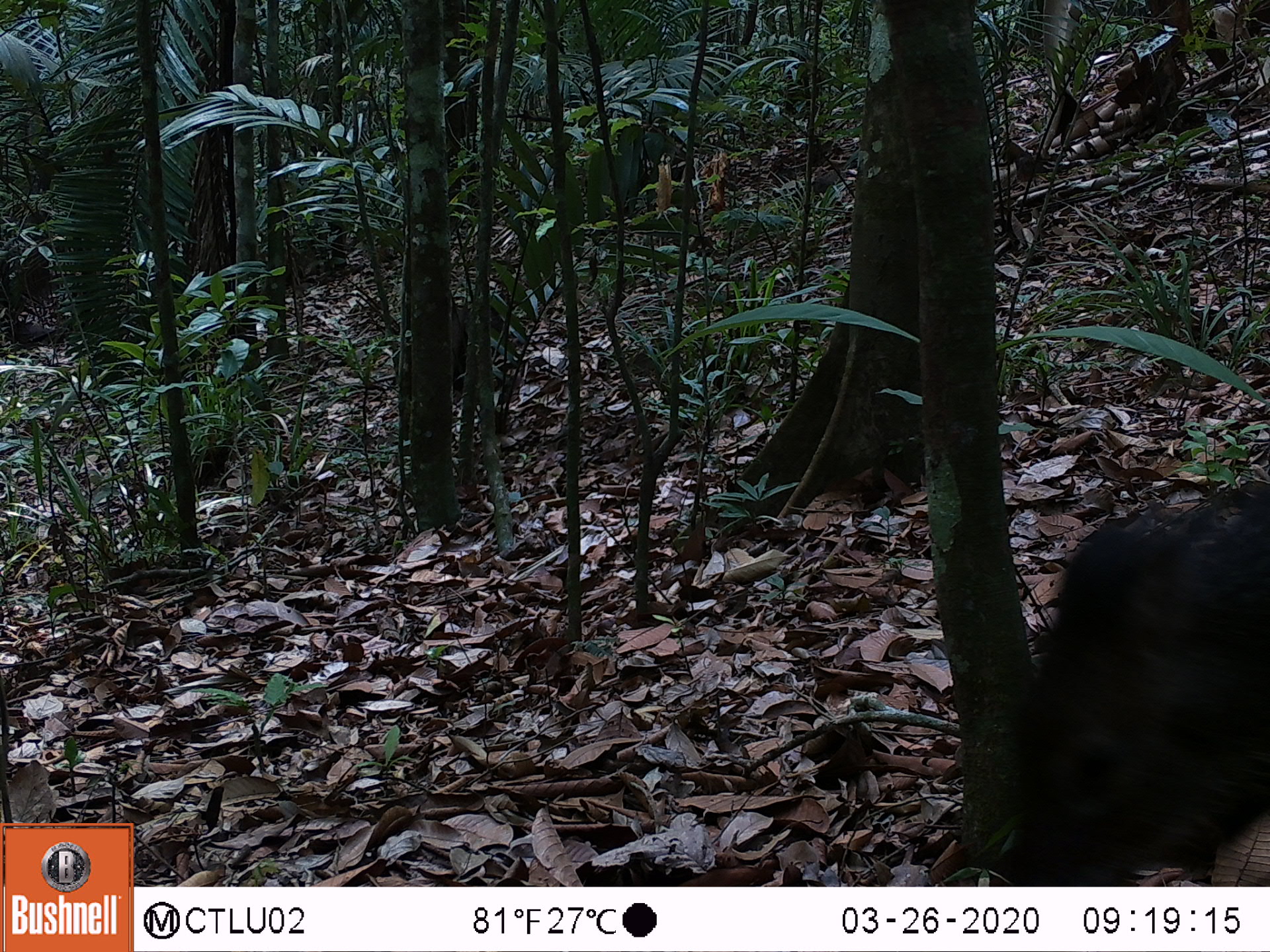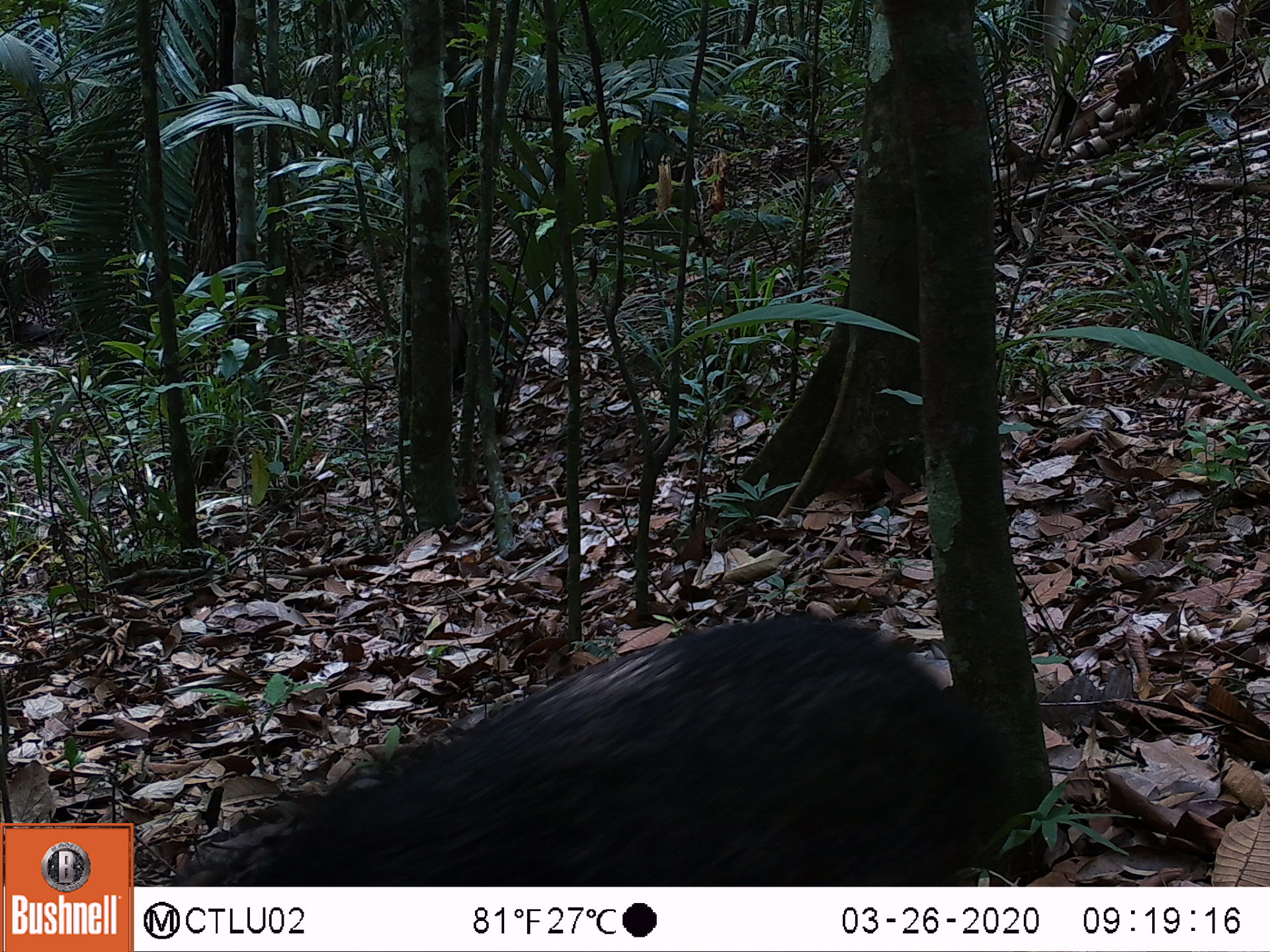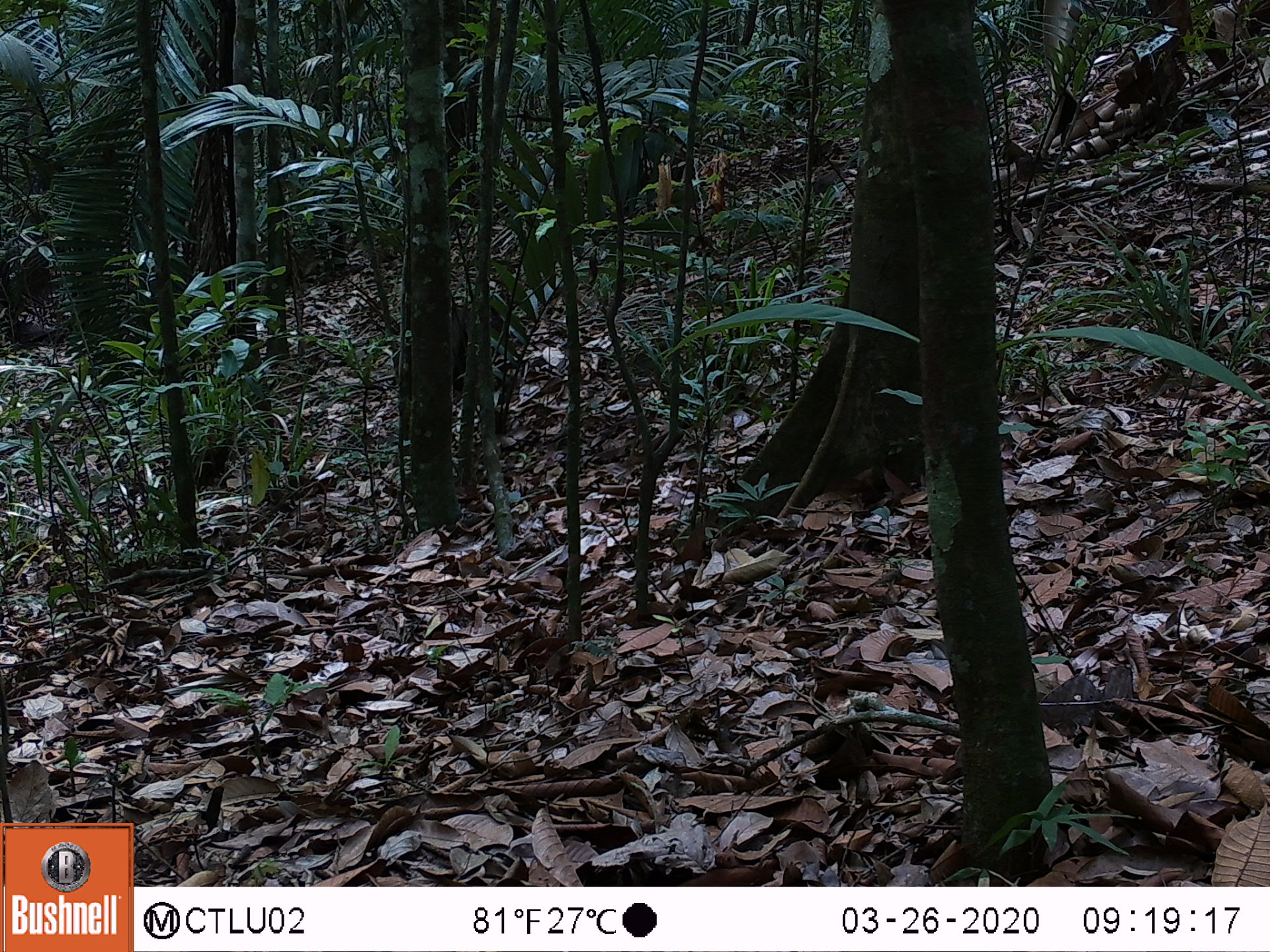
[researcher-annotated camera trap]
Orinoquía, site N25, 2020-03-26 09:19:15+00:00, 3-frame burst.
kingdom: Animalia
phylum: Chordata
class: Mammalia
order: Artiodactyla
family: Tayassuidae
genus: Pecari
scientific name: Pecari tajacu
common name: collared peccary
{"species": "collared peccary (Pecari tajacu)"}